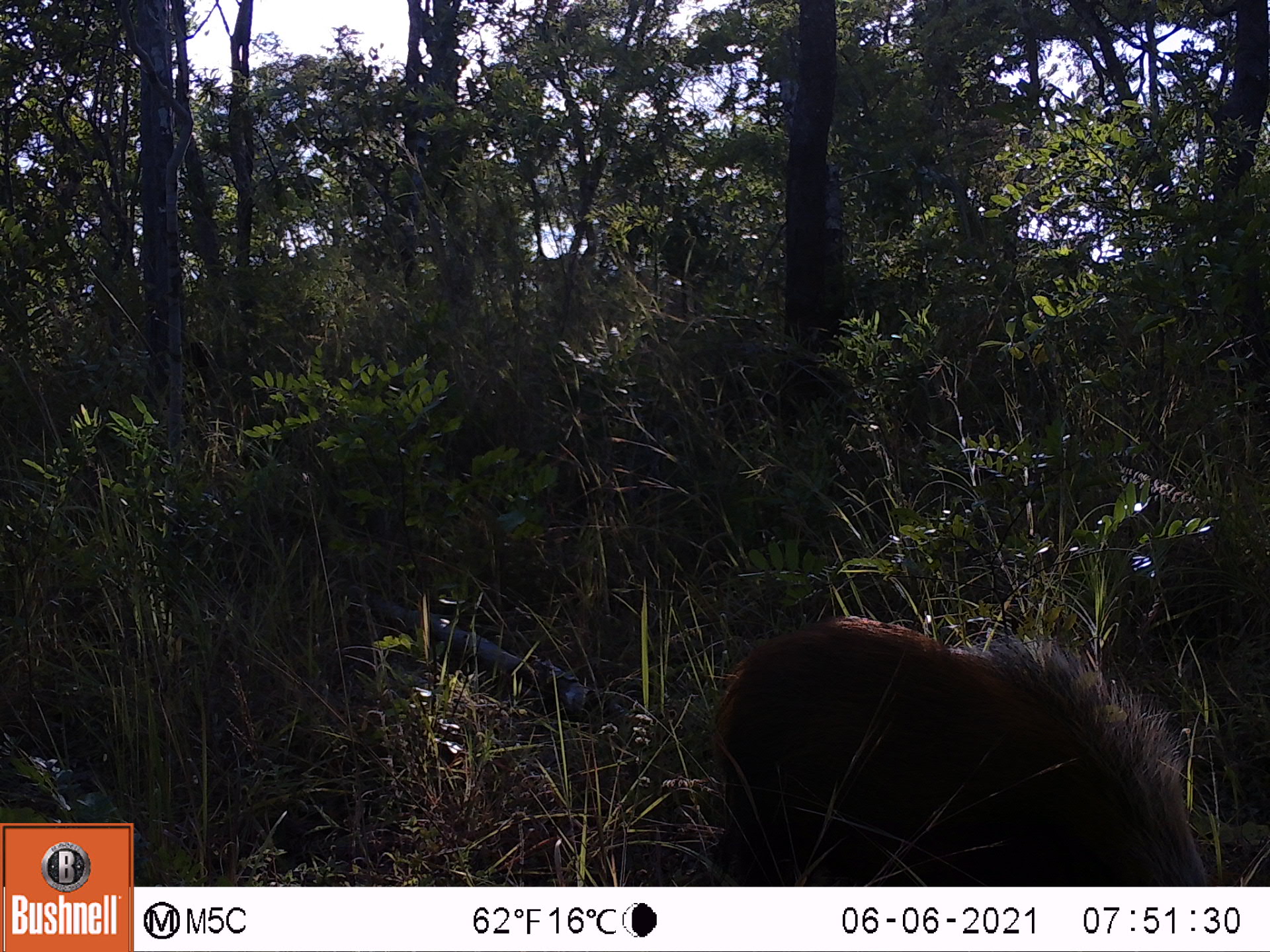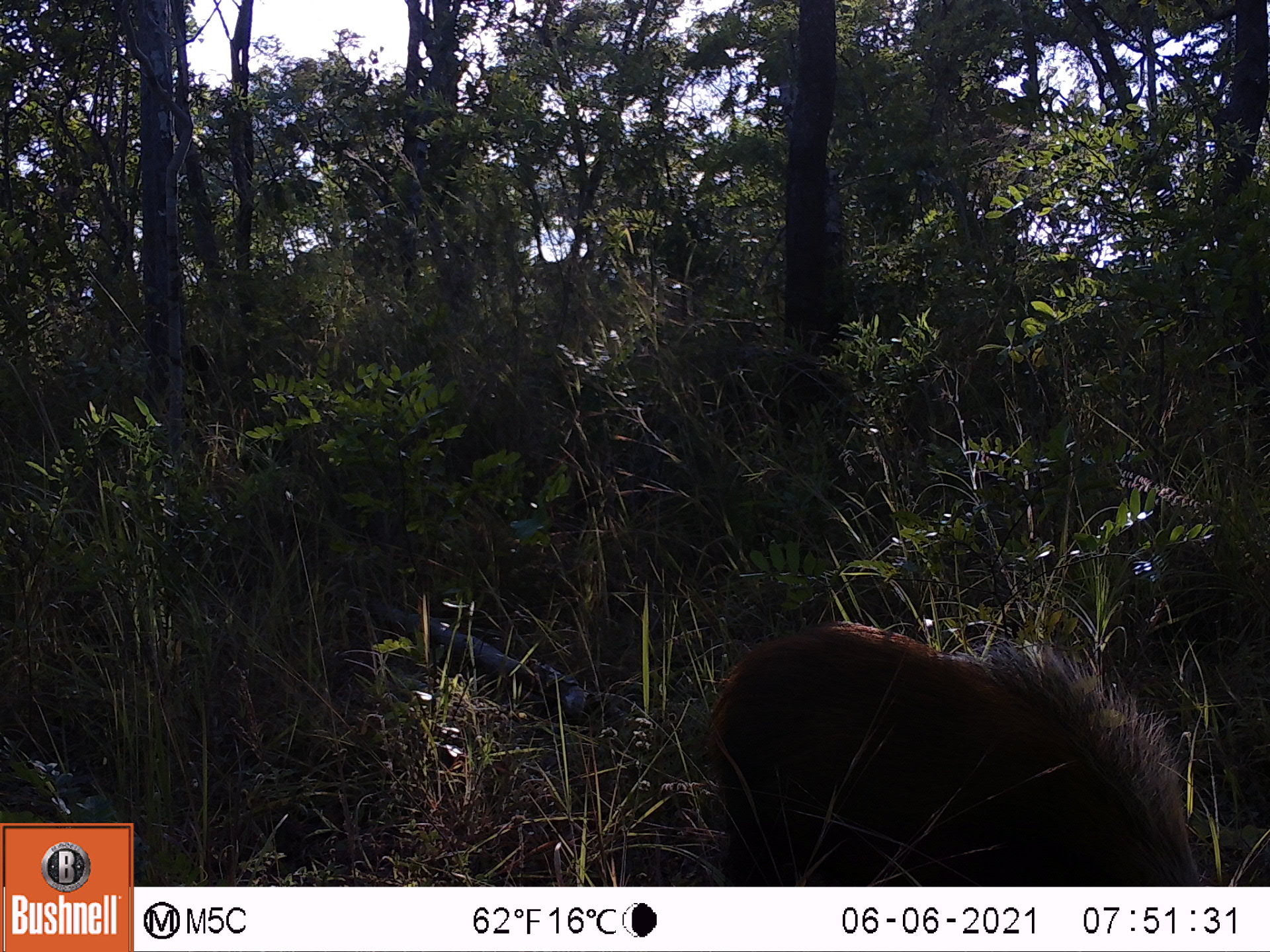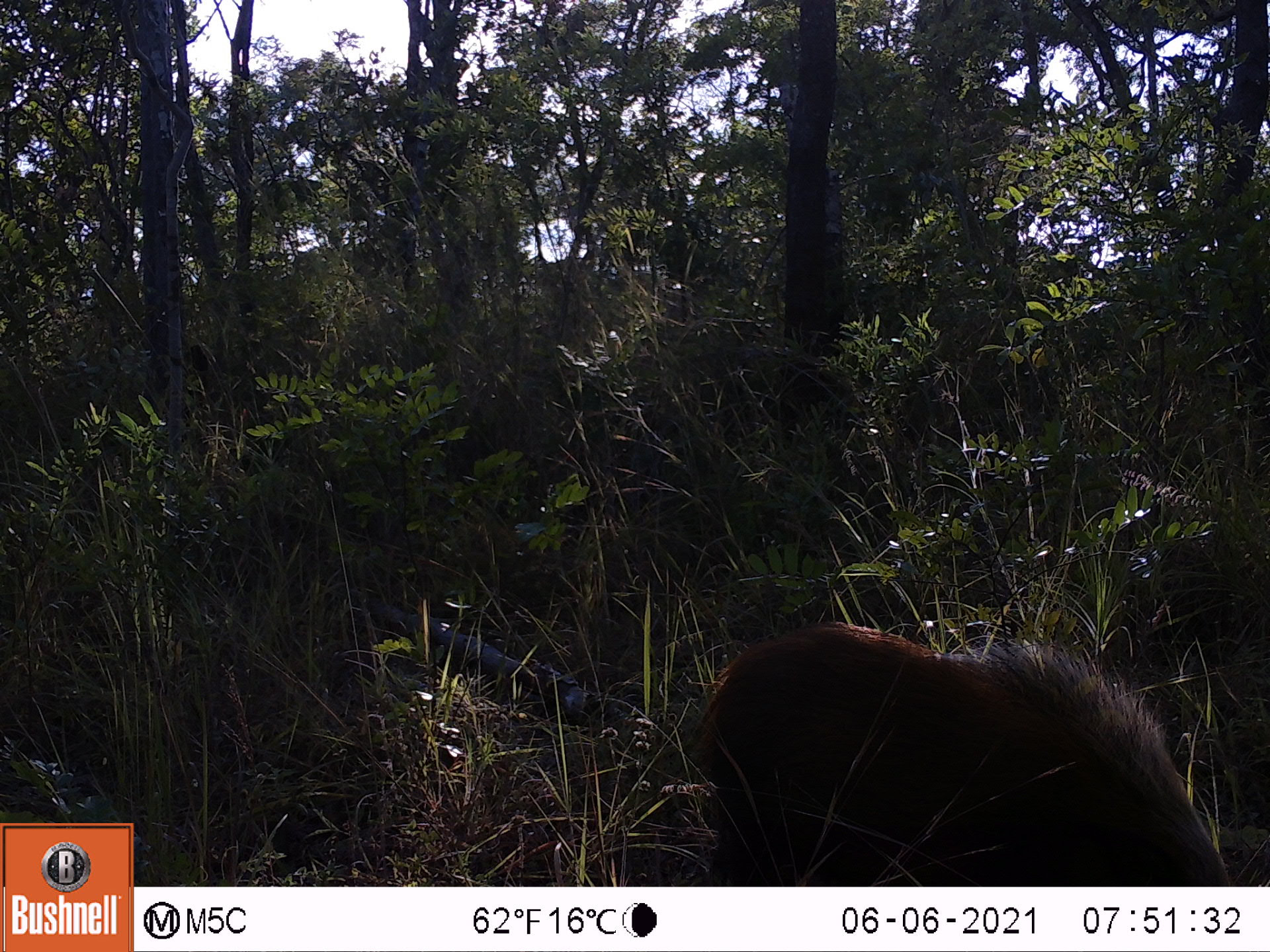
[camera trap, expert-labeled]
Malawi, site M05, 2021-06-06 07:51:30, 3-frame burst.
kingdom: Animalia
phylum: Chordata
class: Mammalia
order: Artiodactyla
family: Suidae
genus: Potamochoerus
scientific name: Potamochoerus larvatus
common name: bushpig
Bushpig (Potamochoerus larvatus), count 1.